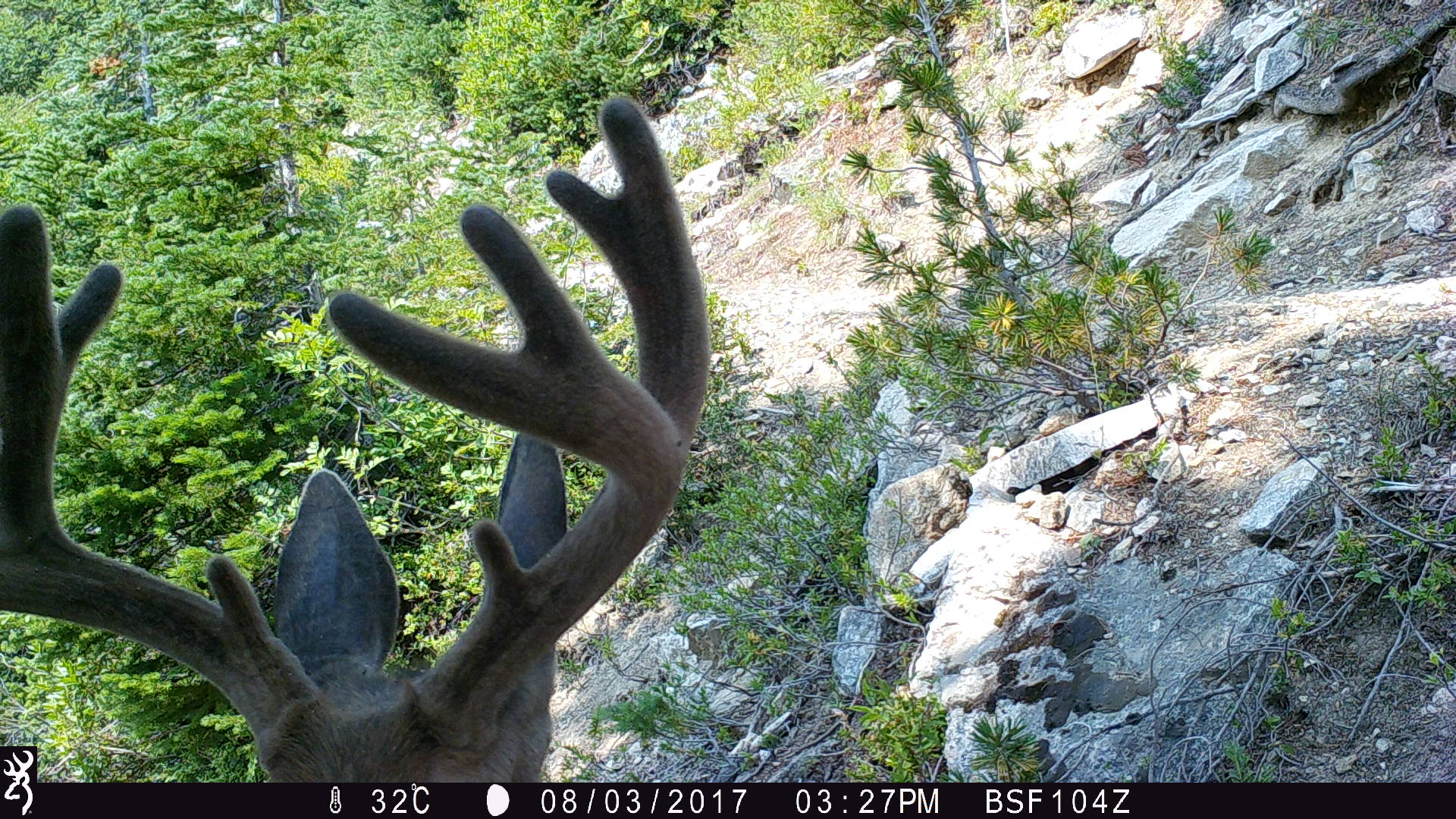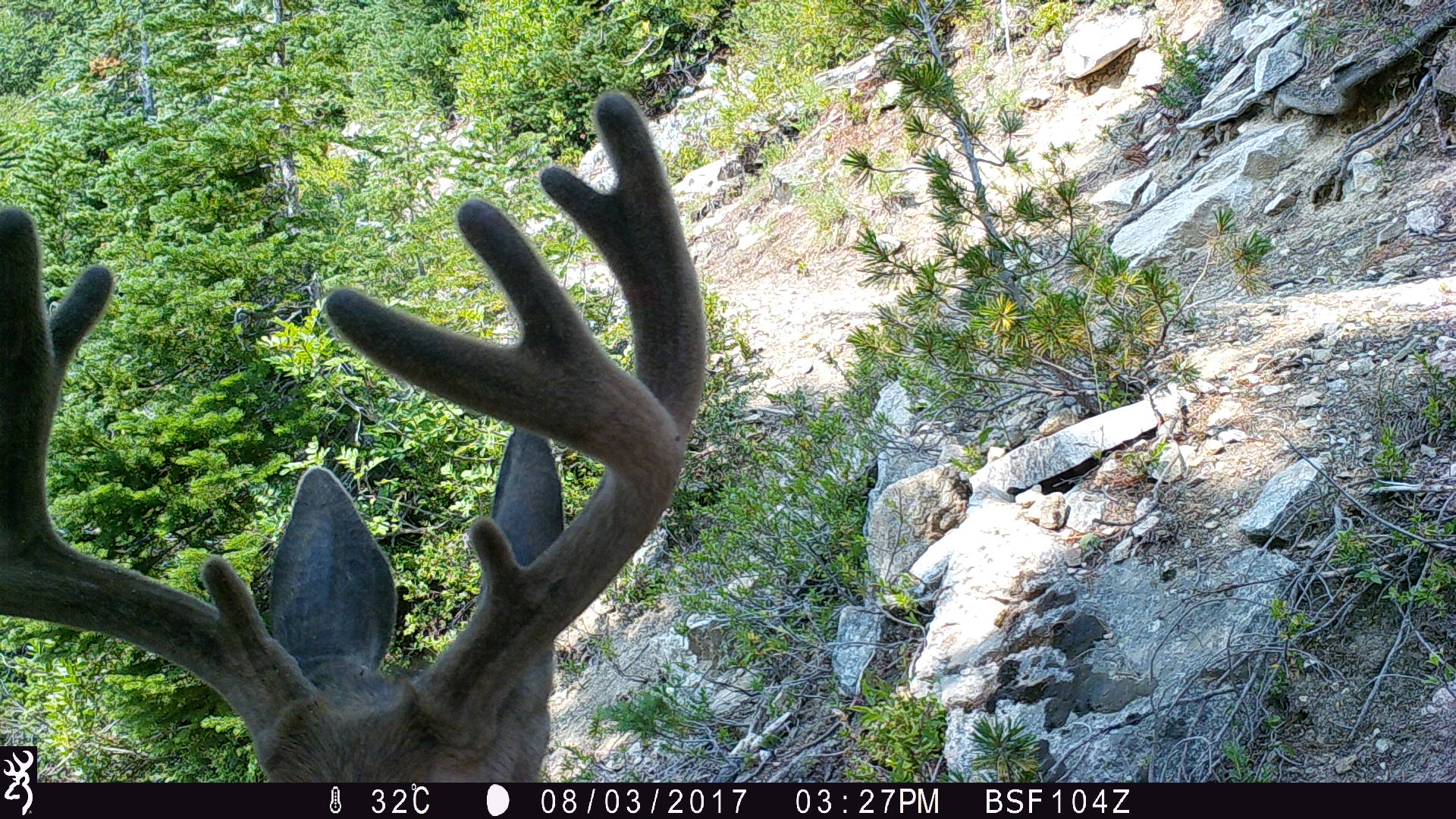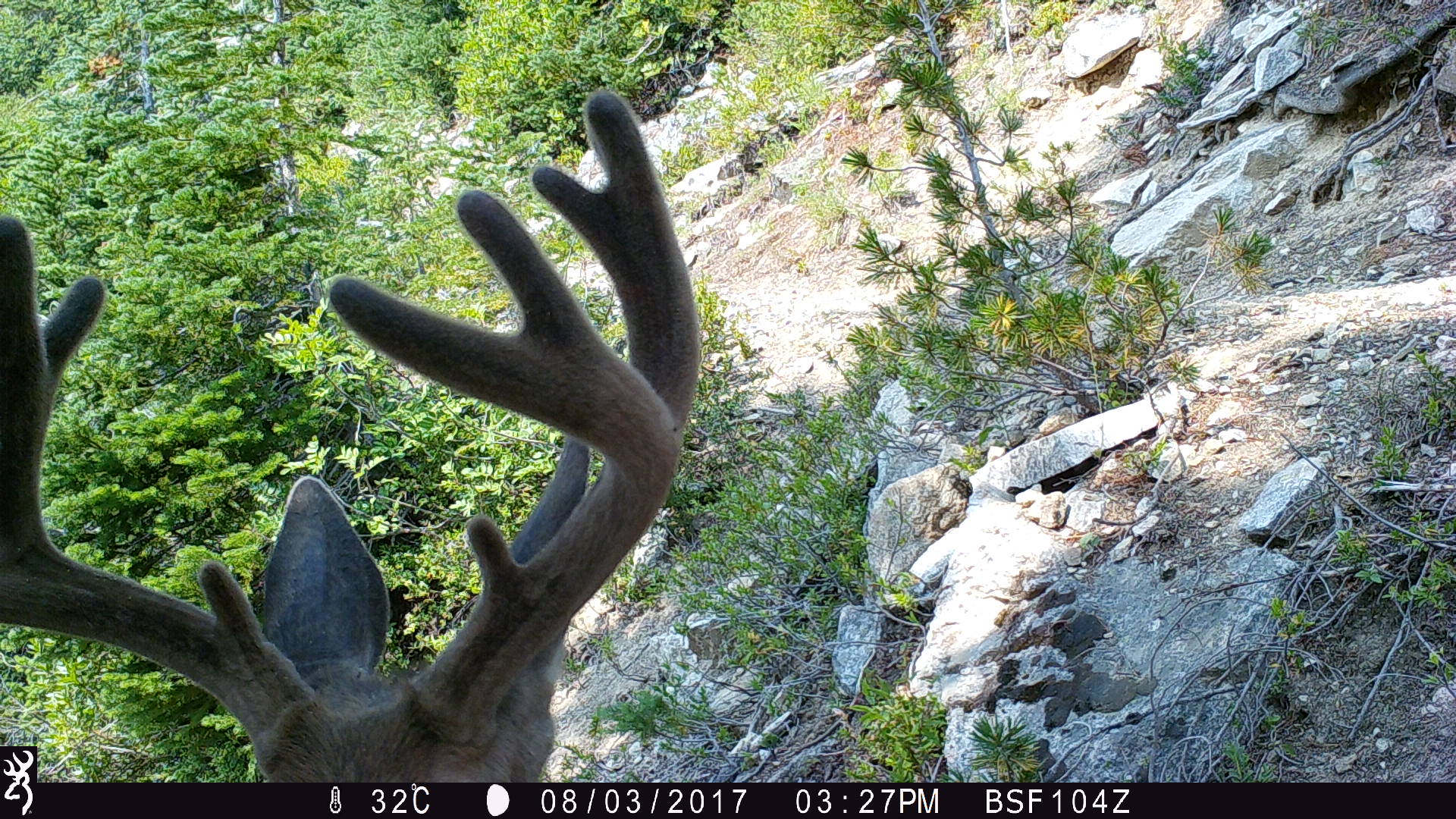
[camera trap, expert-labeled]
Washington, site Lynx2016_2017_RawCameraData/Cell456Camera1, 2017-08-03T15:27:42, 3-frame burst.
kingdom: Animalia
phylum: Chordata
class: Mammalia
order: Artiodactyla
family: Cervidae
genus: Odocoileus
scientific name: Odocoileus hemionus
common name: mule deer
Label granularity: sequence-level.